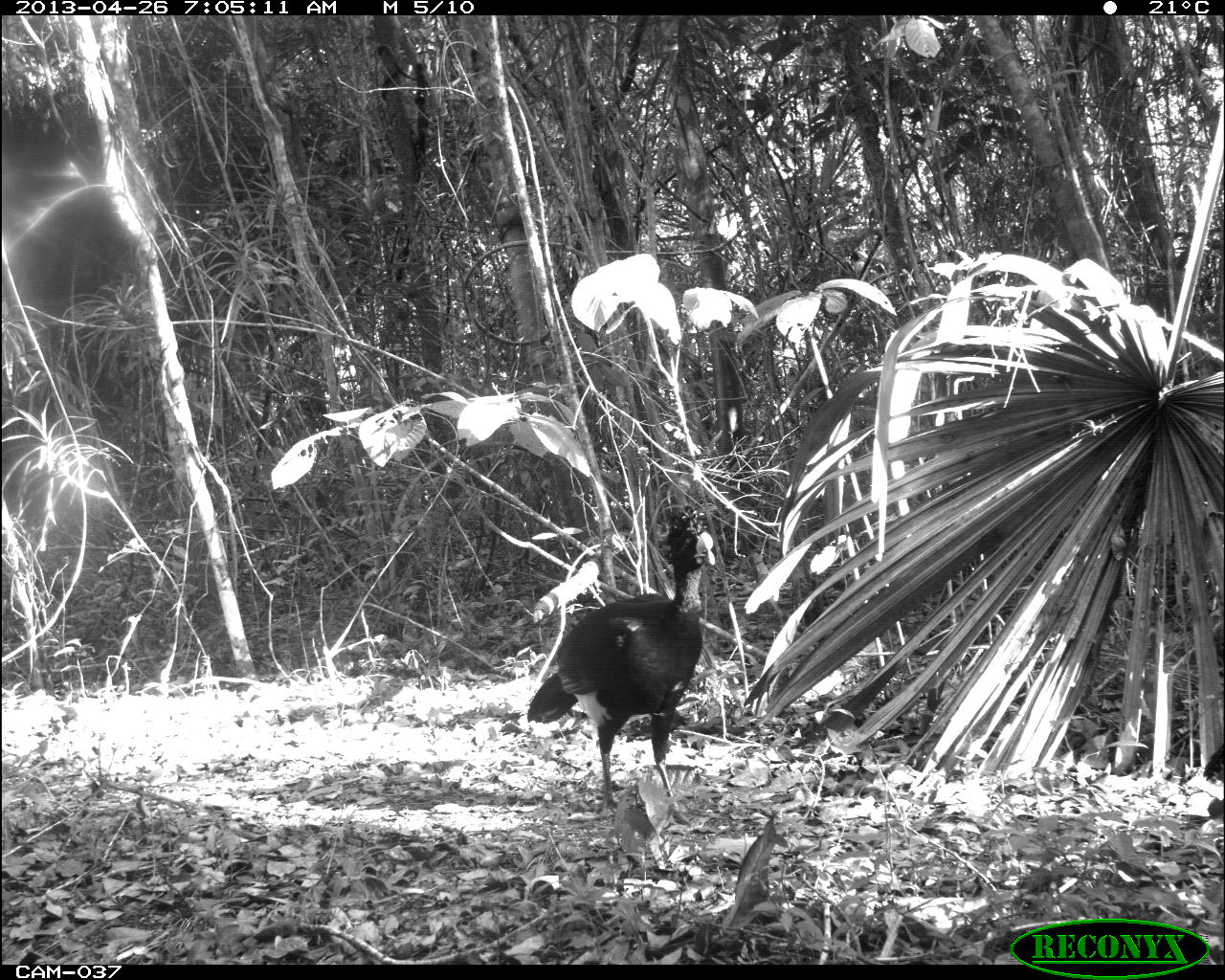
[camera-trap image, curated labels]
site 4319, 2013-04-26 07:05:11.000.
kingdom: Animalia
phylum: Chordata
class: Aves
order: Galliformes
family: Cracidae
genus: Crax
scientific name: Crax rubra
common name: great curassow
Crax rubra (great curassow), count 2.